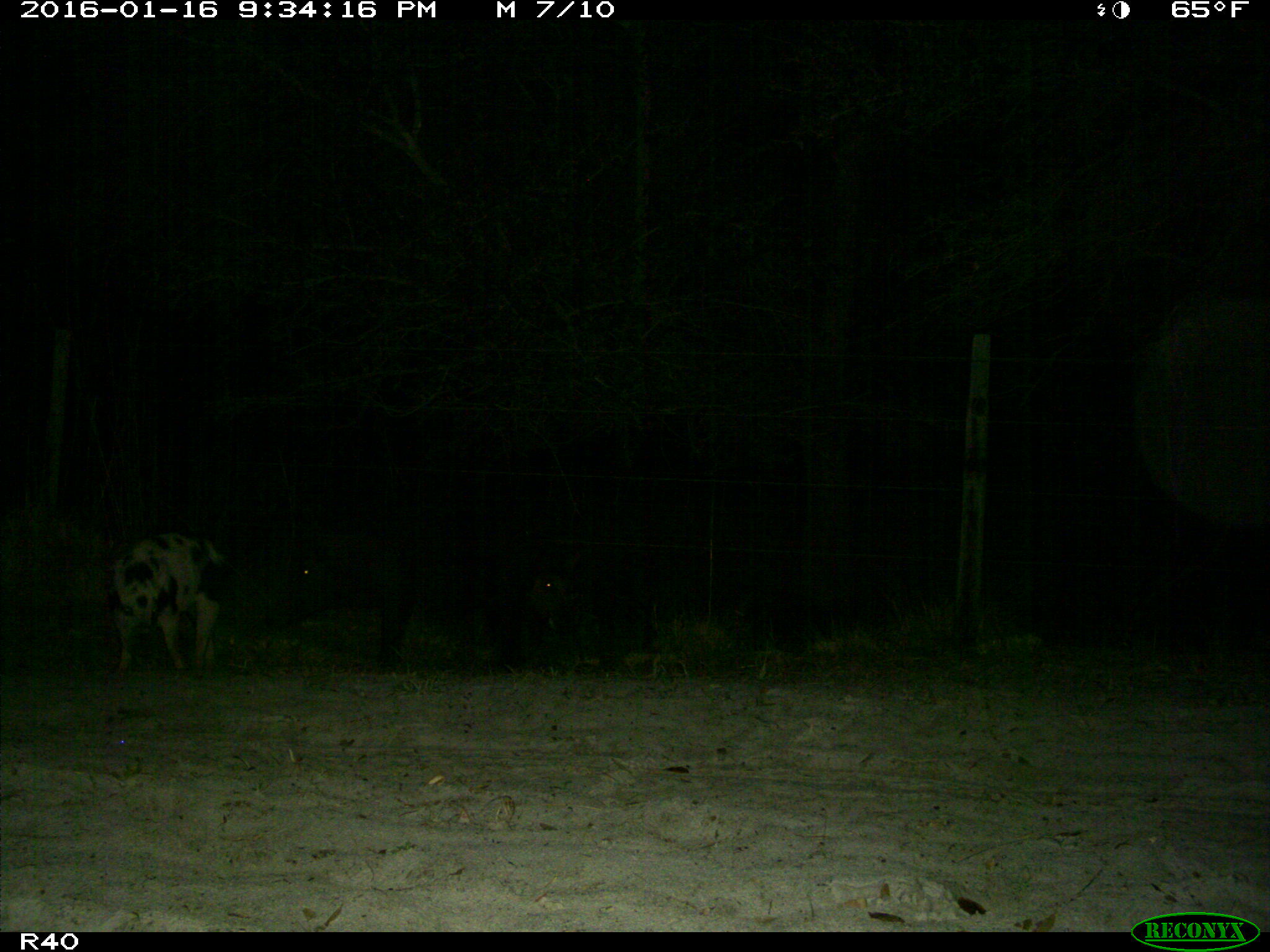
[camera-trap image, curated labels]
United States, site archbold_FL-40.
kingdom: Animalia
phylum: Chordata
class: Mammalia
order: Artiodactyla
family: Suidae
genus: Sus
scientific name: Sus scrofa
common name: wild boar